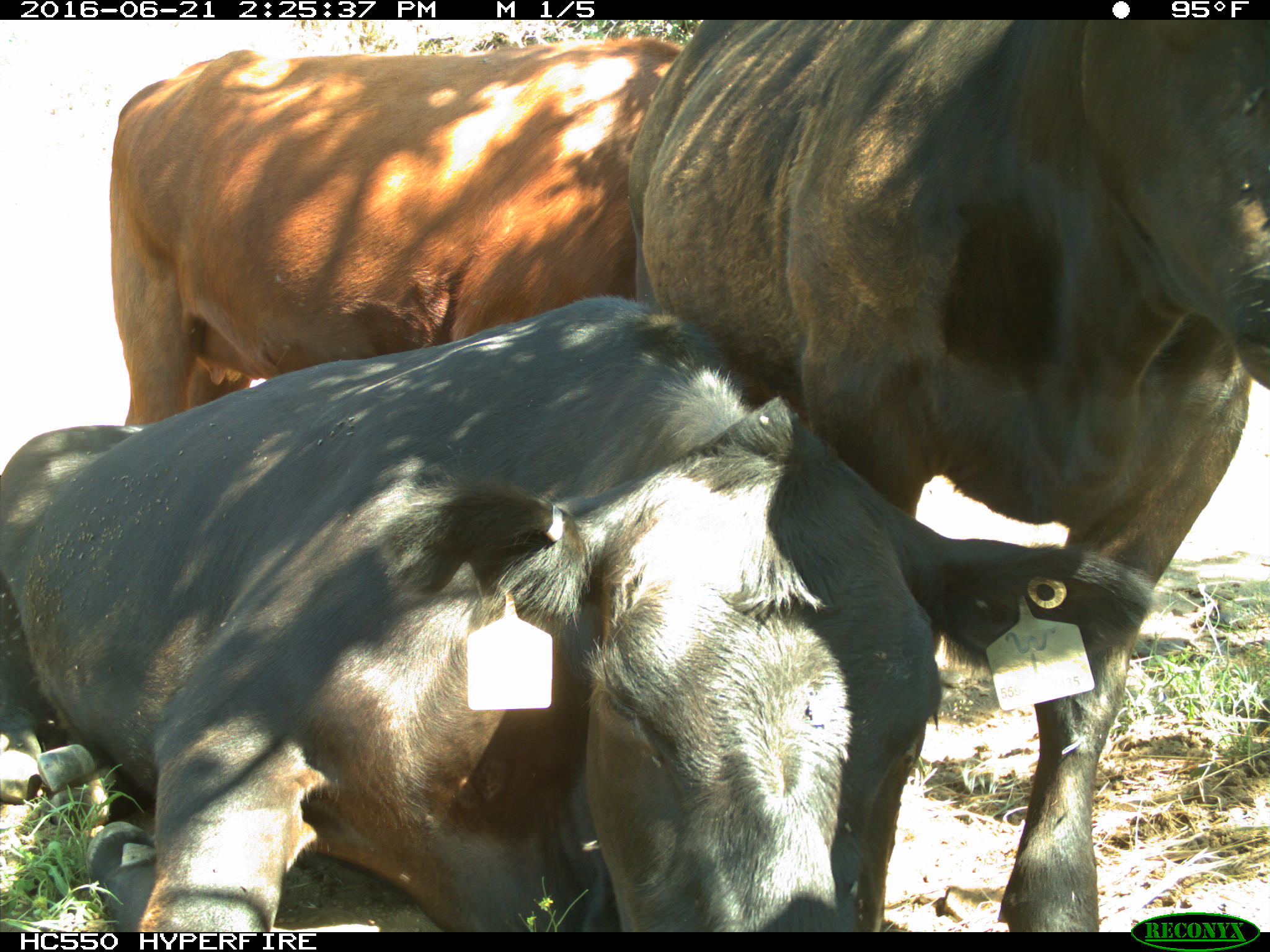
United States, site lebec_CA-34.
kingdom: Animalia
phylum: Chordata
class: Mammalia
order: Artiodactyla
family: Bovidae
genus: Bos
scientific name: Bos taurus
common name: domestic cow